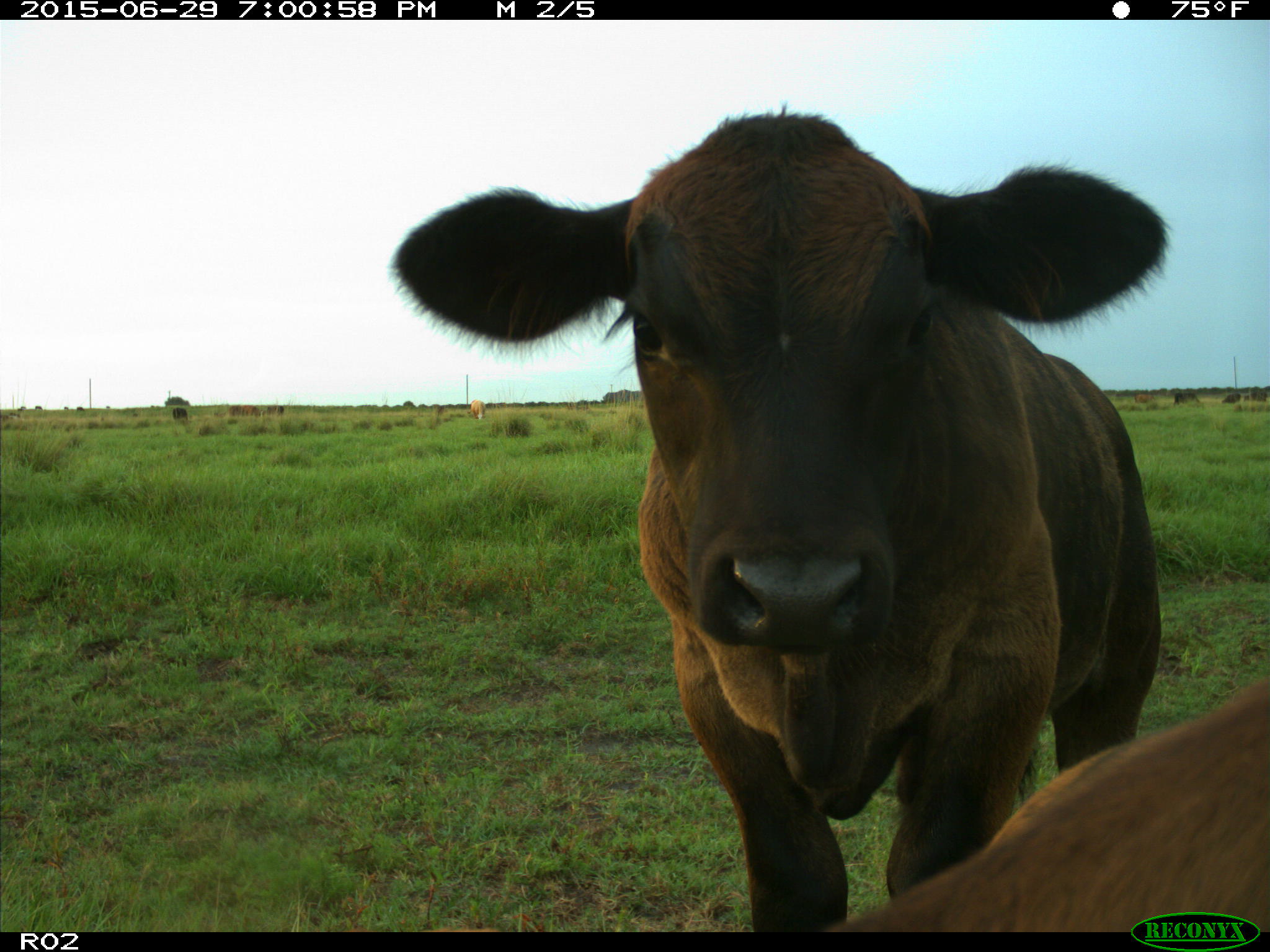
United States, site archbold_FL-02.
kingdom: Animalia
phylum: Chordata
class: Mammalia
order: Artiodactyla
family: Bovidae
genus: Bos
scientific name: Bos taurus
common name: domestic cow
Bos taurus (domestic cow).